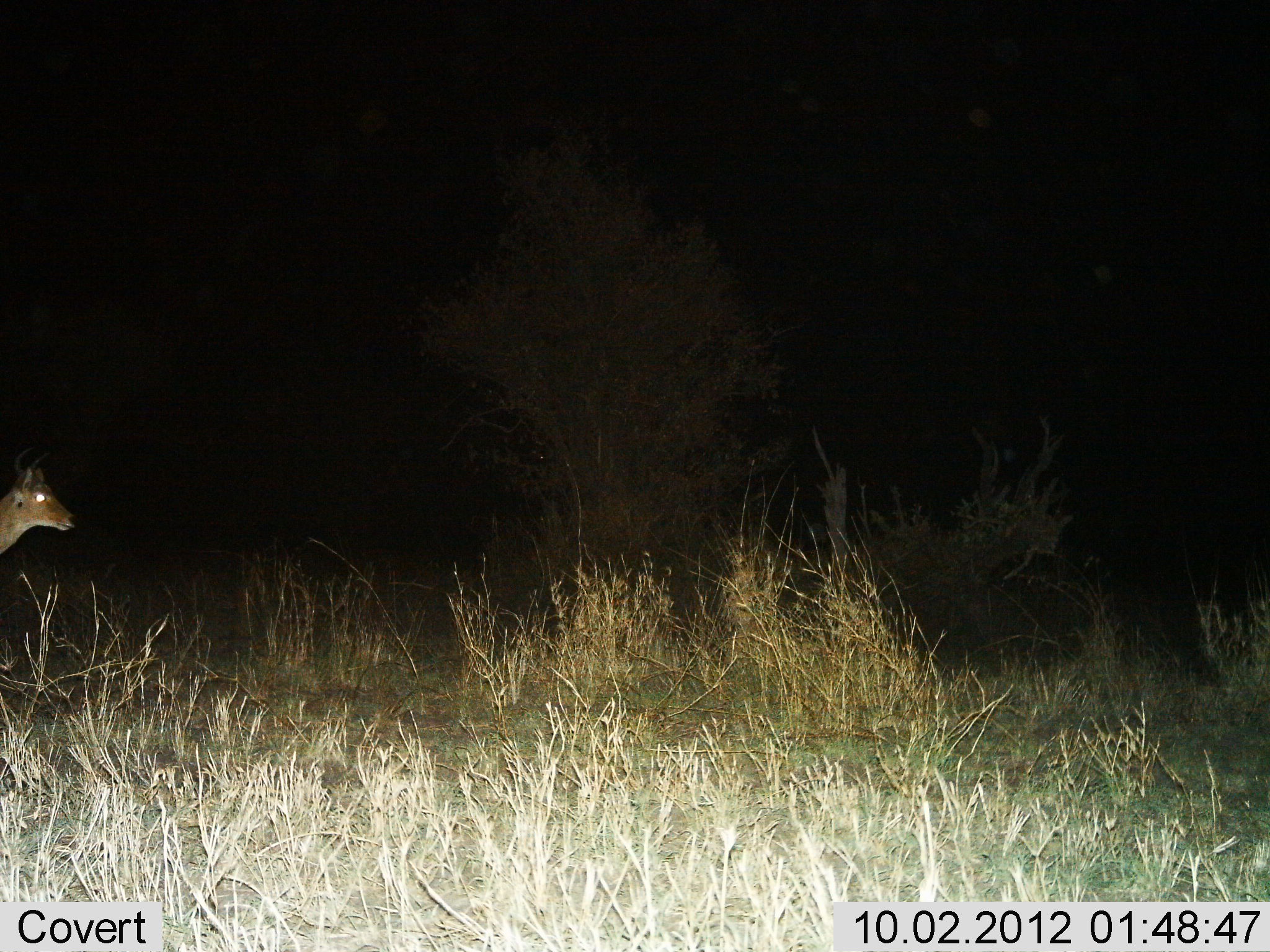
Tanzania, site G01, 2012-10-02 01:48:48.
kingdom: Animalia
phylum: Chordata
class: Mammalia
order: Artiodactyla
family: Bovidae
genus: Redunca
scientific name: Redunca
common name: reedbuck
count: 1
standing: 82%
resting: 0%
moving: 18%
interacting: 0%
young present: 0%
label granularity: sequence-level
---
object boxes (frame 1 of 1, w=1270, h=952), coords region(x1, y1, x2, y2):
animal: region(0, 449, 77, 573)